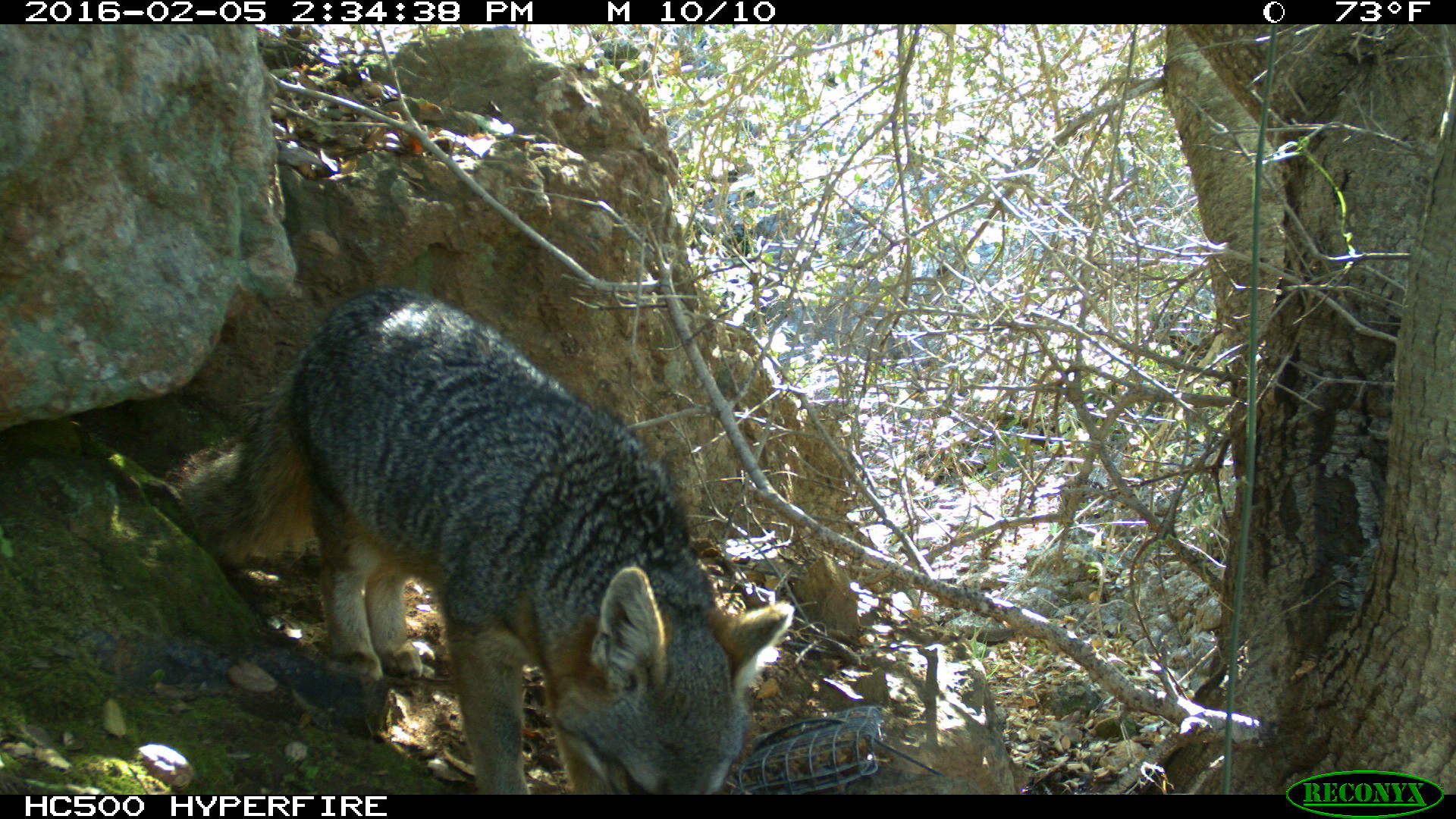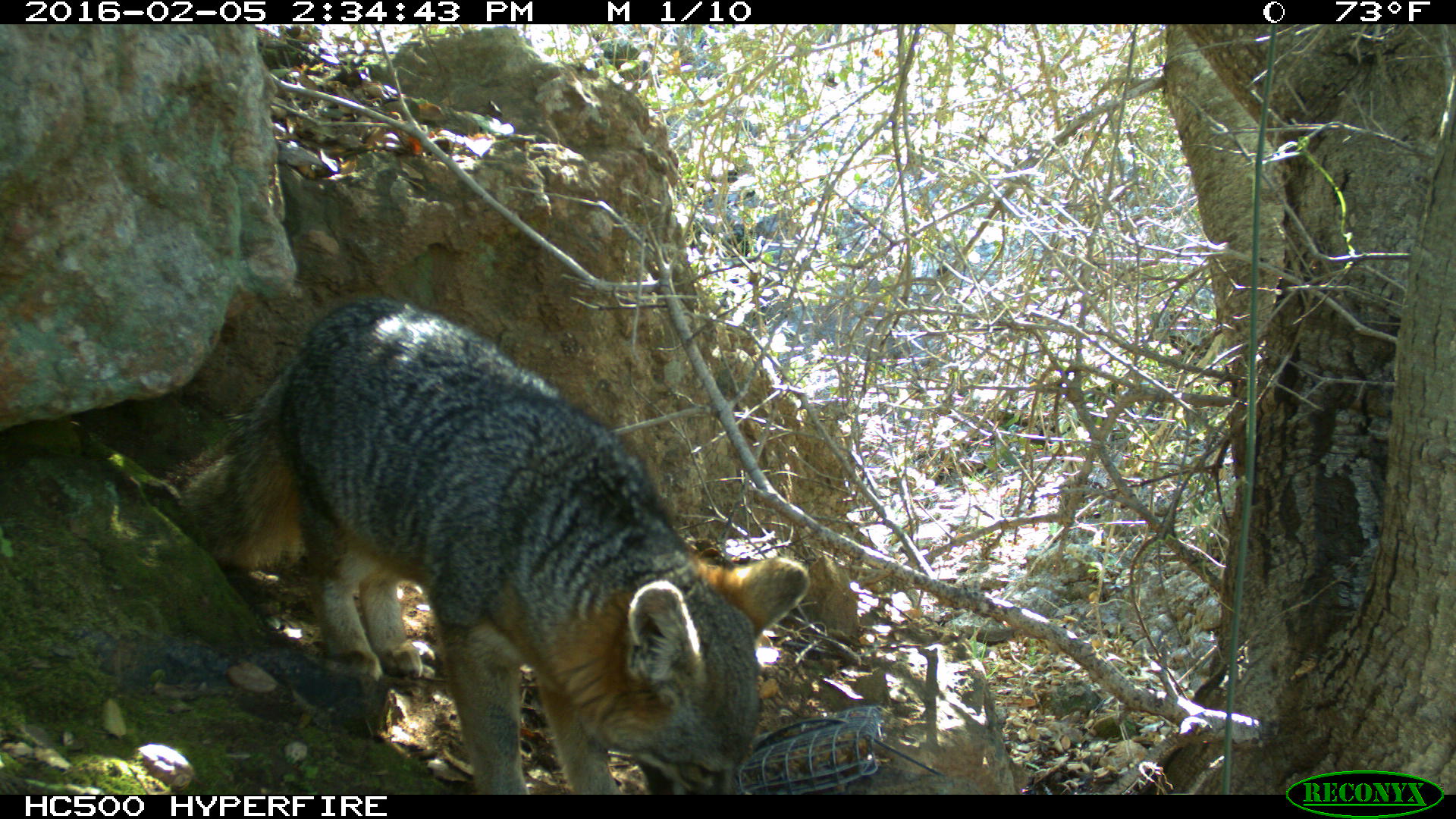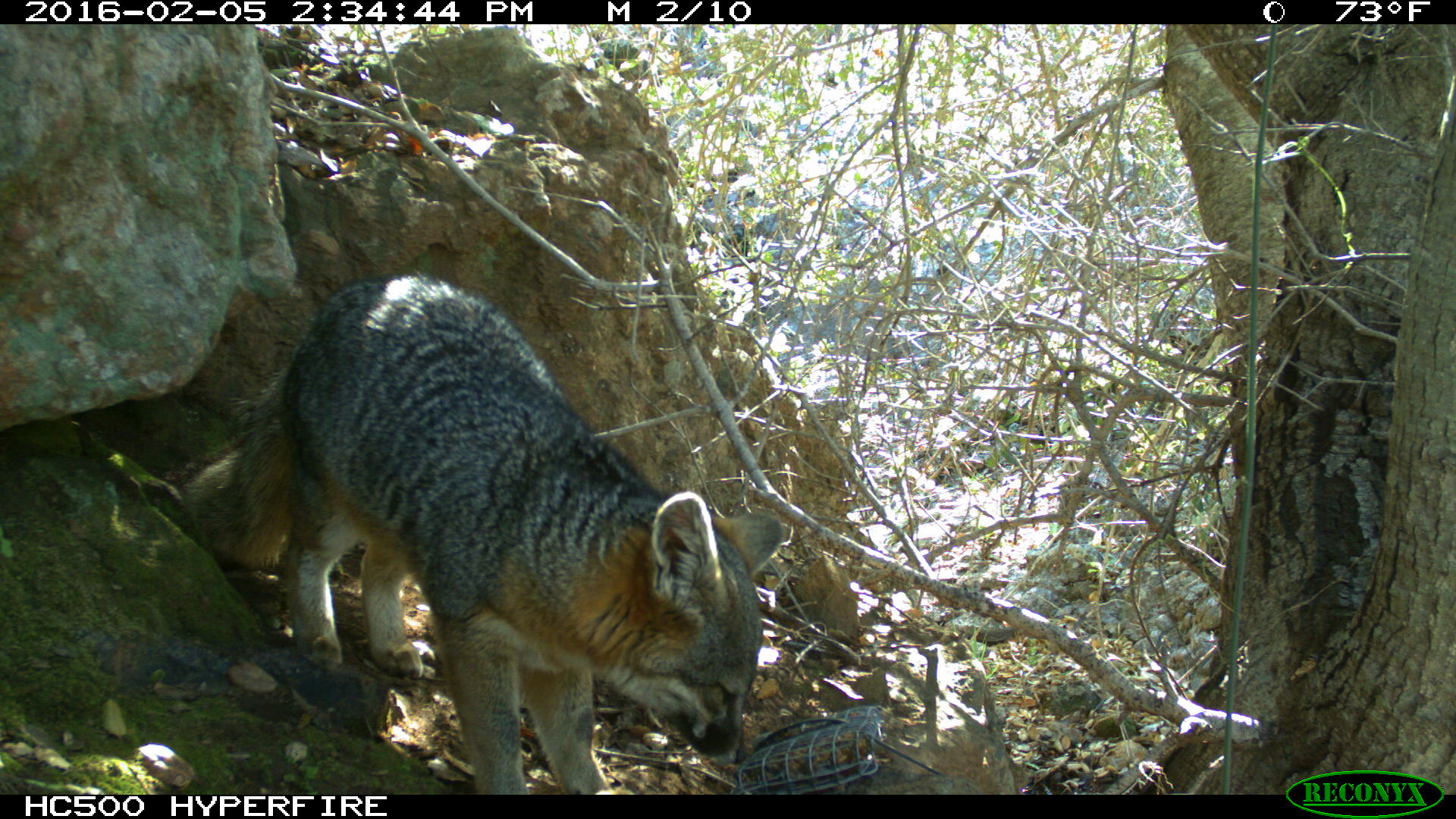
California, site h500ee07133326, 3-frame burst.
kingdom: Animalia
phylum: Chordata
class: Mammalia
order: Carnivora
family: Canidae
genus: Urocyon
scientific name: Urocyon littoralis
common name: island fox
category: fox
Fox (island fox) (Urocyon littoralis).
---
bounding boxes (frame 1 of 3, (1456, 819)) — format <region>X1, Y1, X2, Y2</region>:
fox: <region>165, 285, 794, 795</region>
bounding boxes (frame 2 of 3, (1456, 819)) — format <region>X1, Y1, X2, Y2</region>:
fox: <region>161, 297, 808, 792</region>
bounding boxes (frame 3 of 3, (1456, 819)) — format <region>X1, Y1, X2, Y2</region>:
fox: <region>180, 273, 784, 795</region>